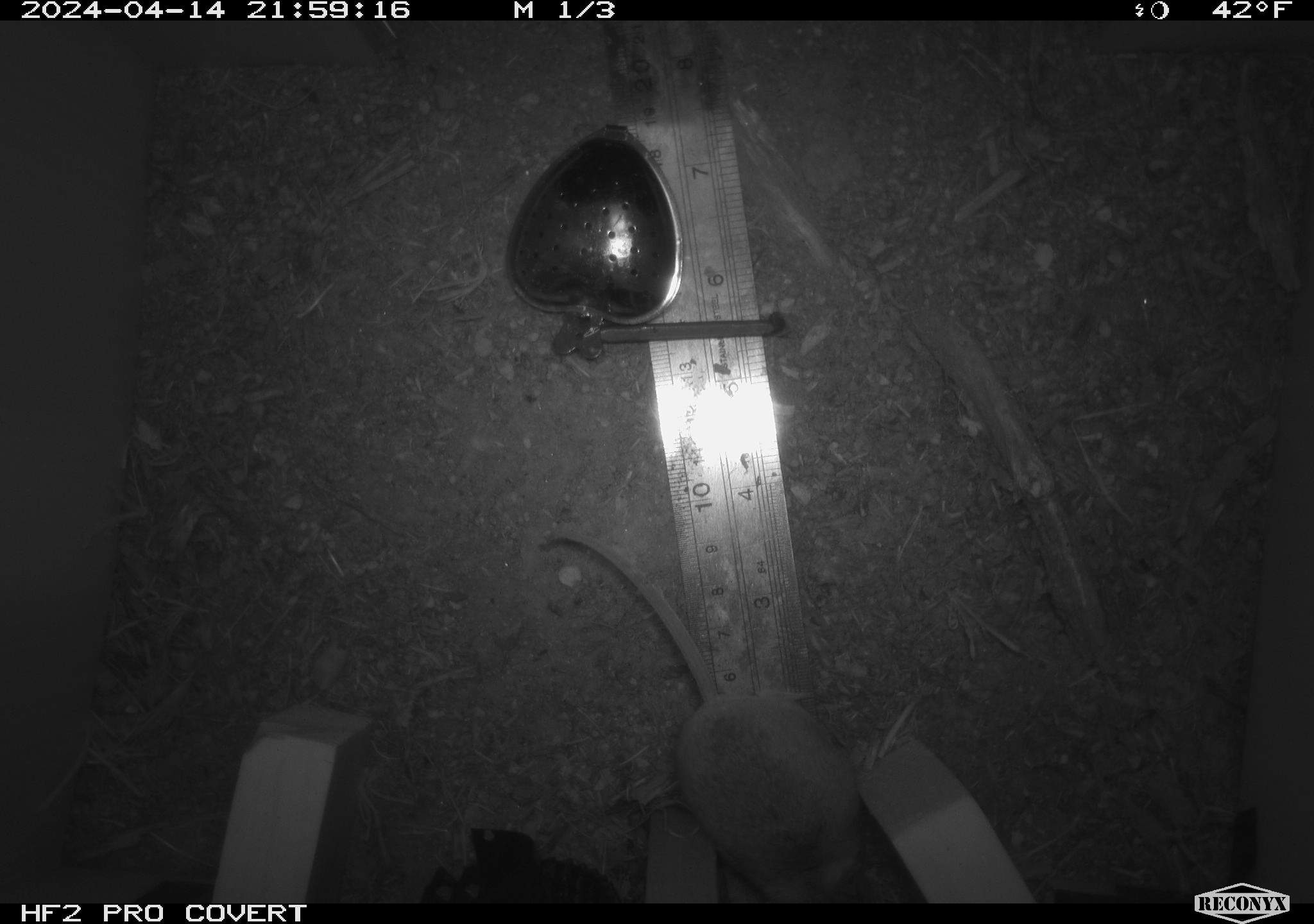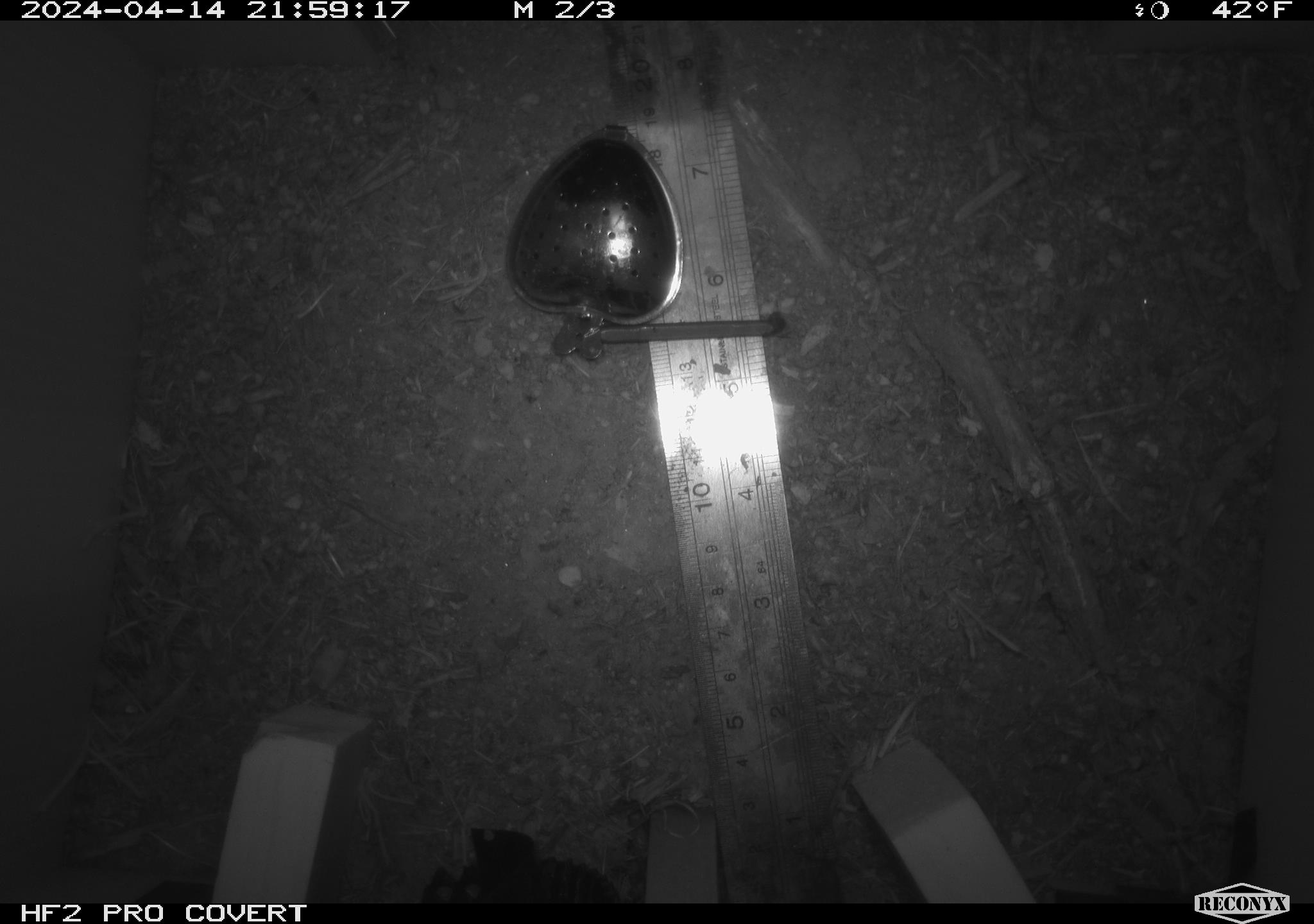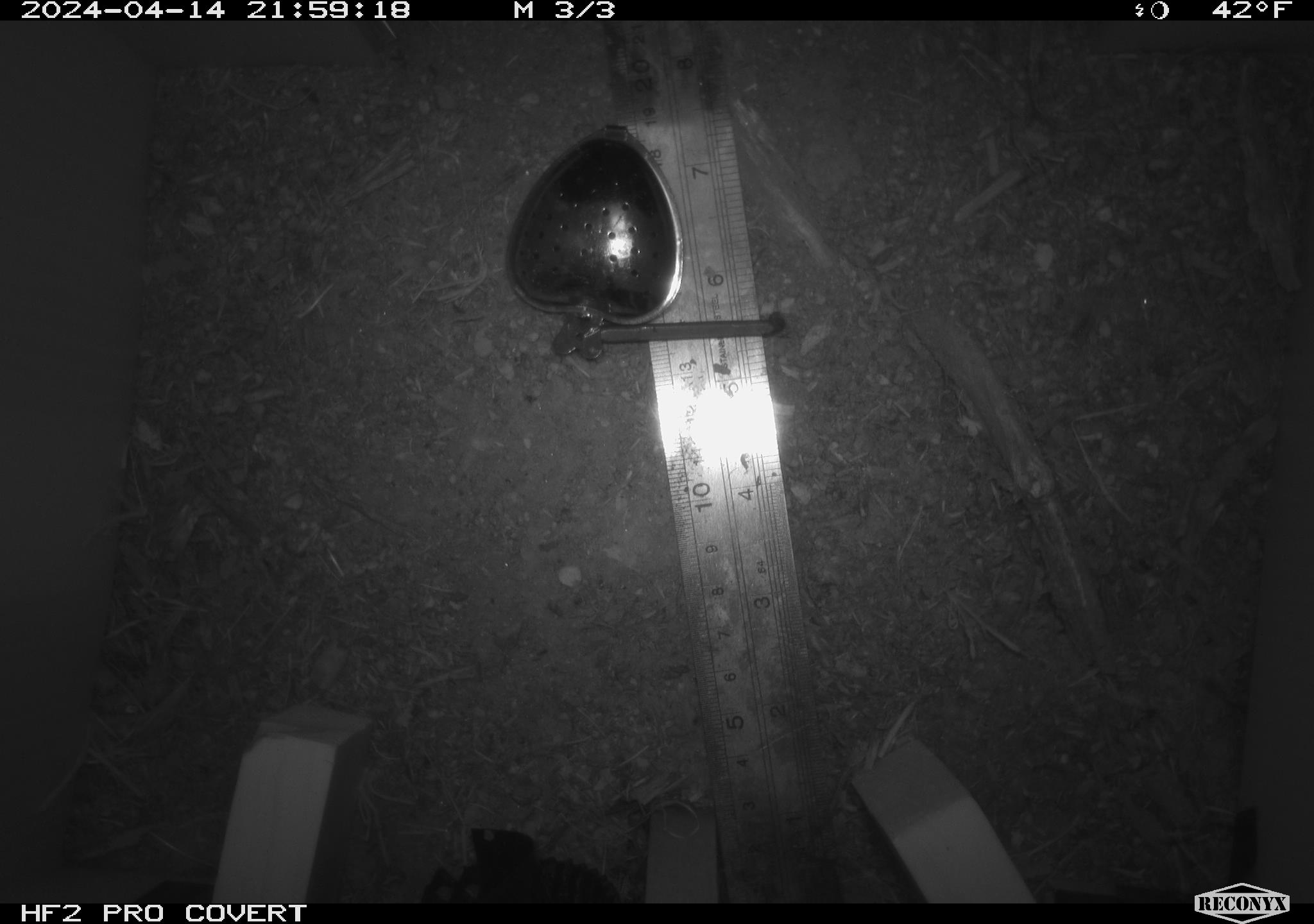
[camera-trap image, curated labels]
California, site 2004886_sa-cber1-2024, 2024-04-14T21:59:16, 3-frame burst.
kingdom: Animalia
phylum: Chordata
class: Mammalia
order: Rodentia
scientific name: Rodentia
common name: mouse species